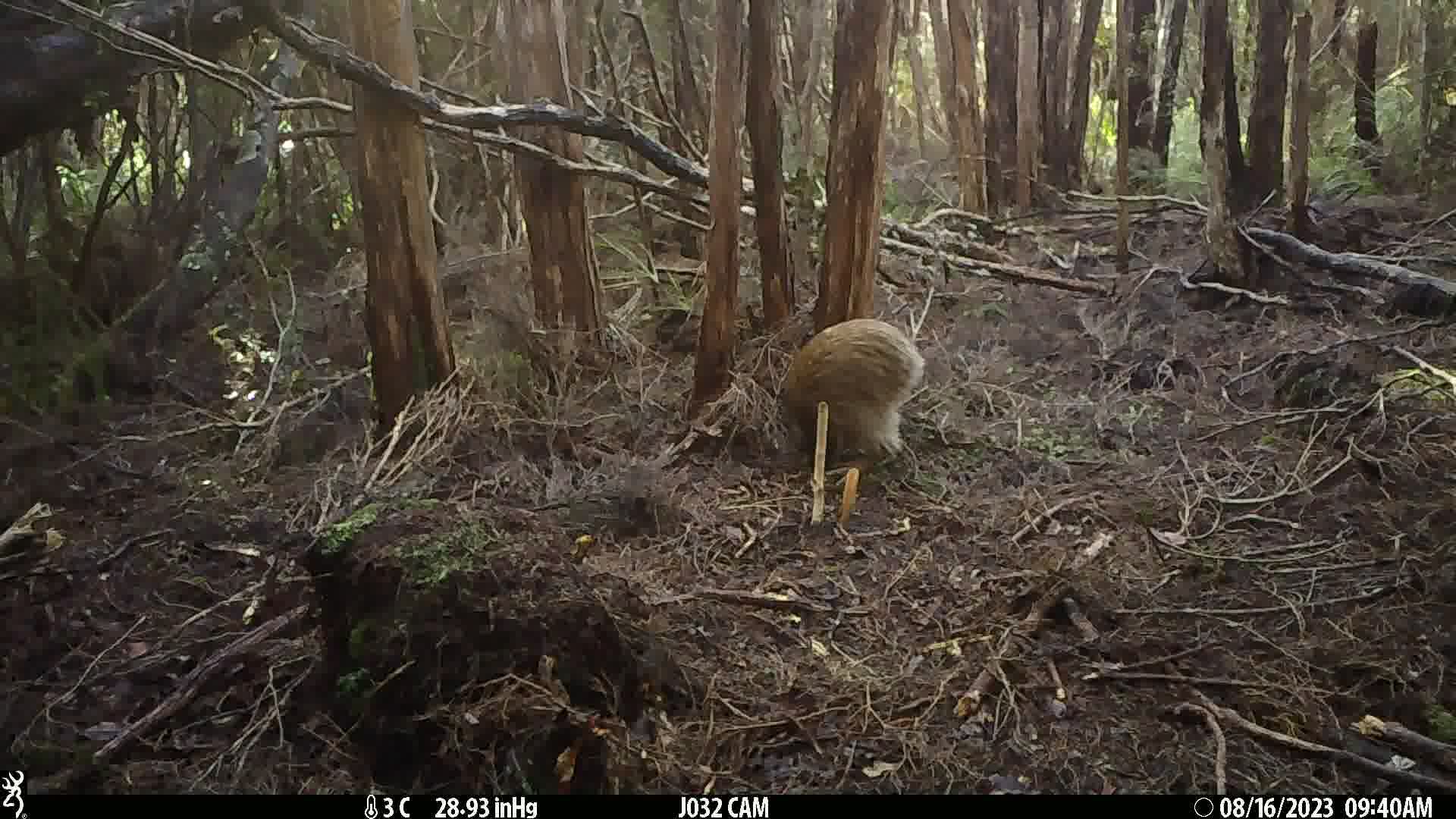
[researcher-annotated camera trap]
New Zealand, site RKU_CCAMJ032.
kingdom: Animalia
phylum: Chordata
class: Aves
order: Apterygiformes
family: Apterygidae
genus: Apteryx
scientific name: Apteryx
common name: kiwi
Kiwi (Apteryx).